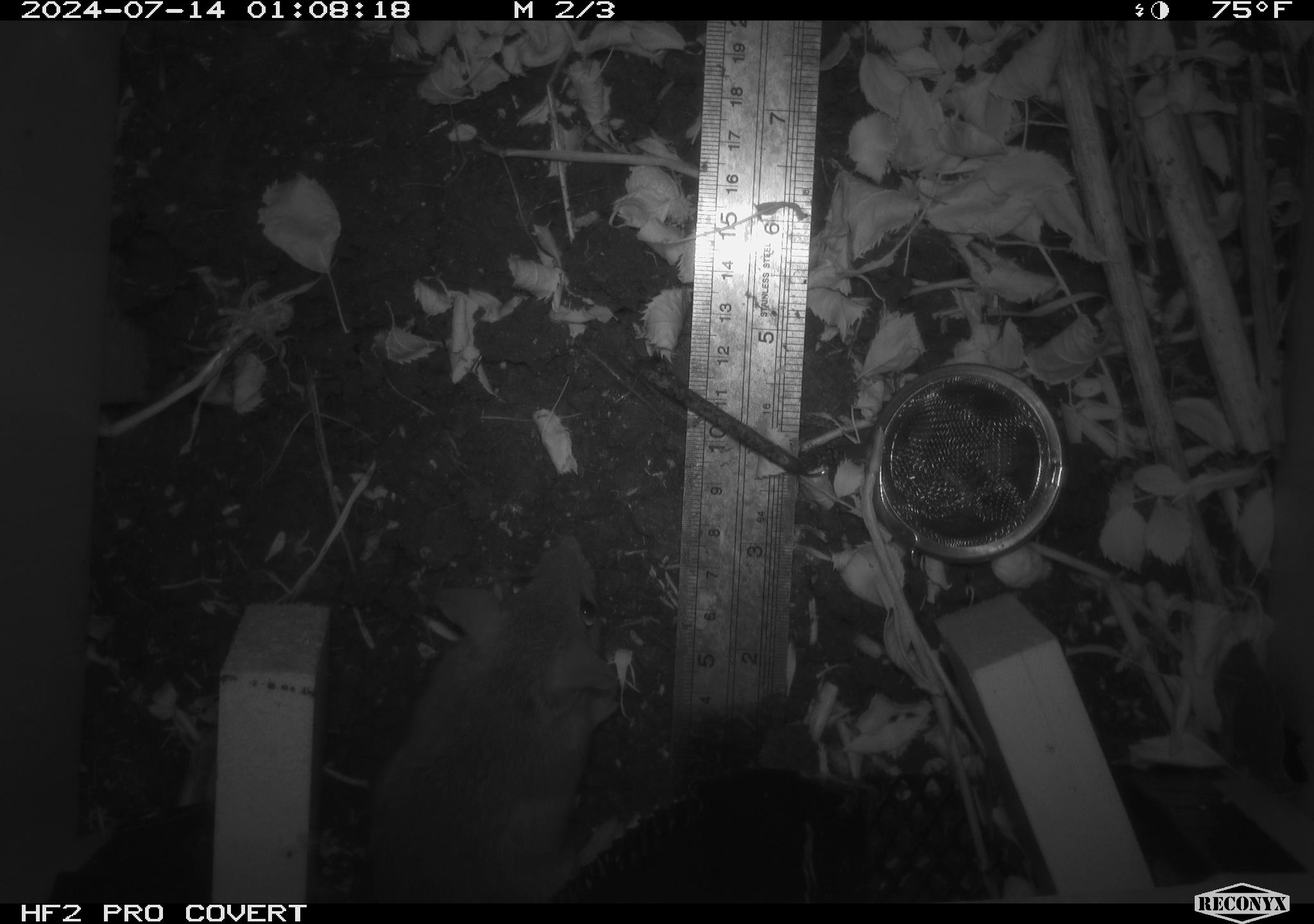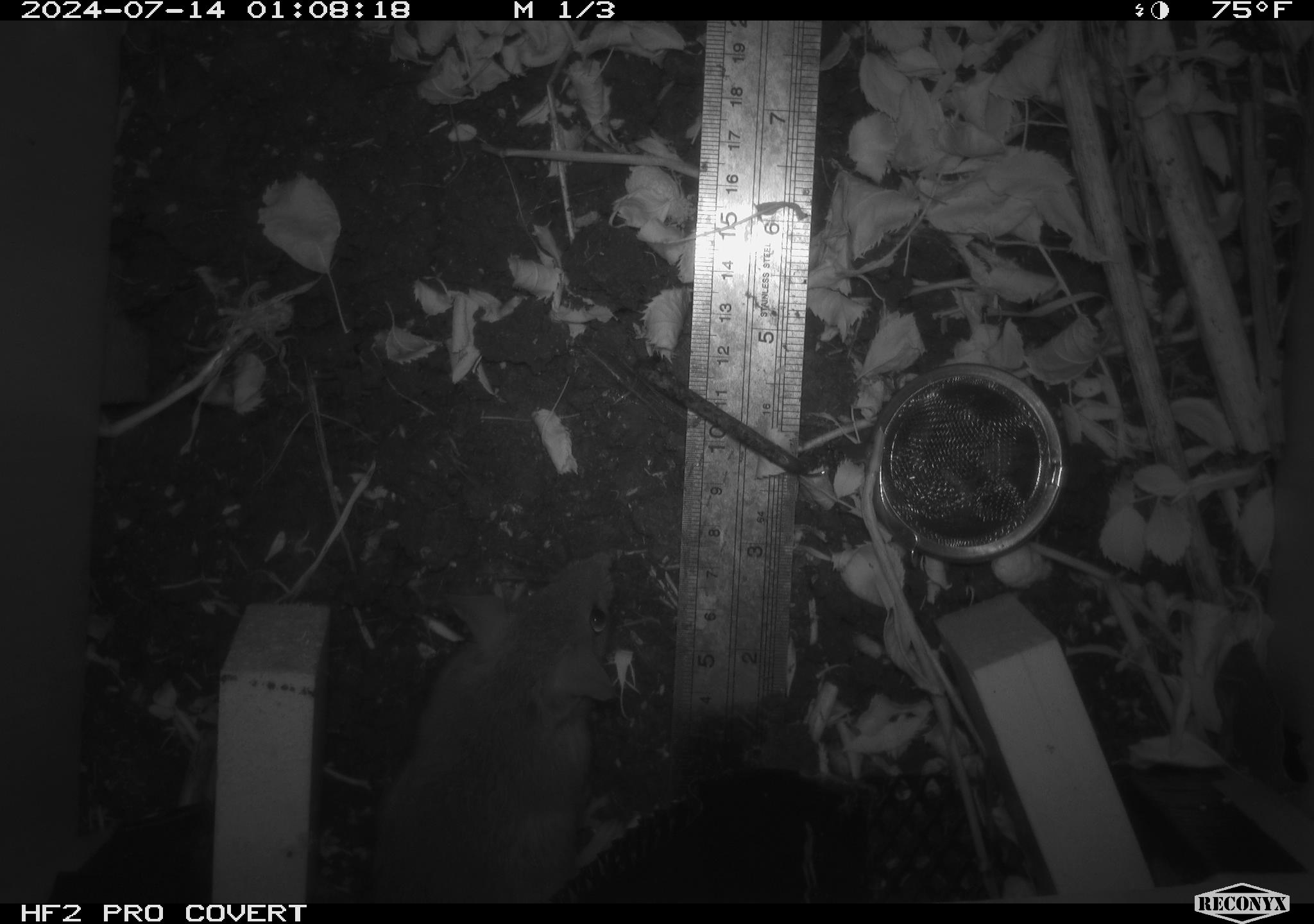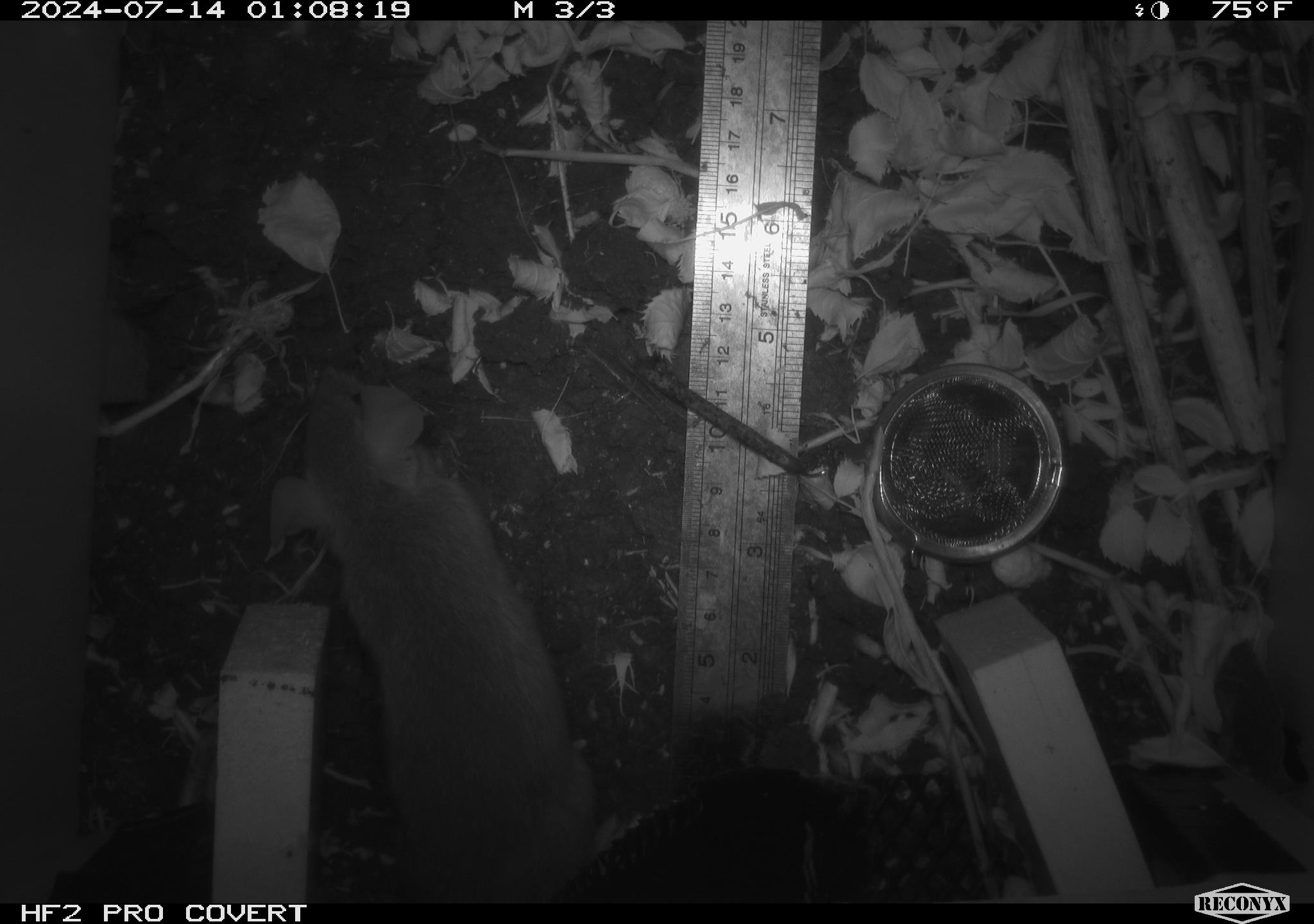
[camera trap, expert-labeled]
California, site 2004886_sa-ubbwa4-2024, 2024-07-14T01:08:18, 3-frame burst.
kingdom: Animalia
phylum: Chordata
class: Mammalia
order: Rodentia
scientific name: Rodentia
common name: woodrat or rat or mouse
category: woodrat or rat or mouse species